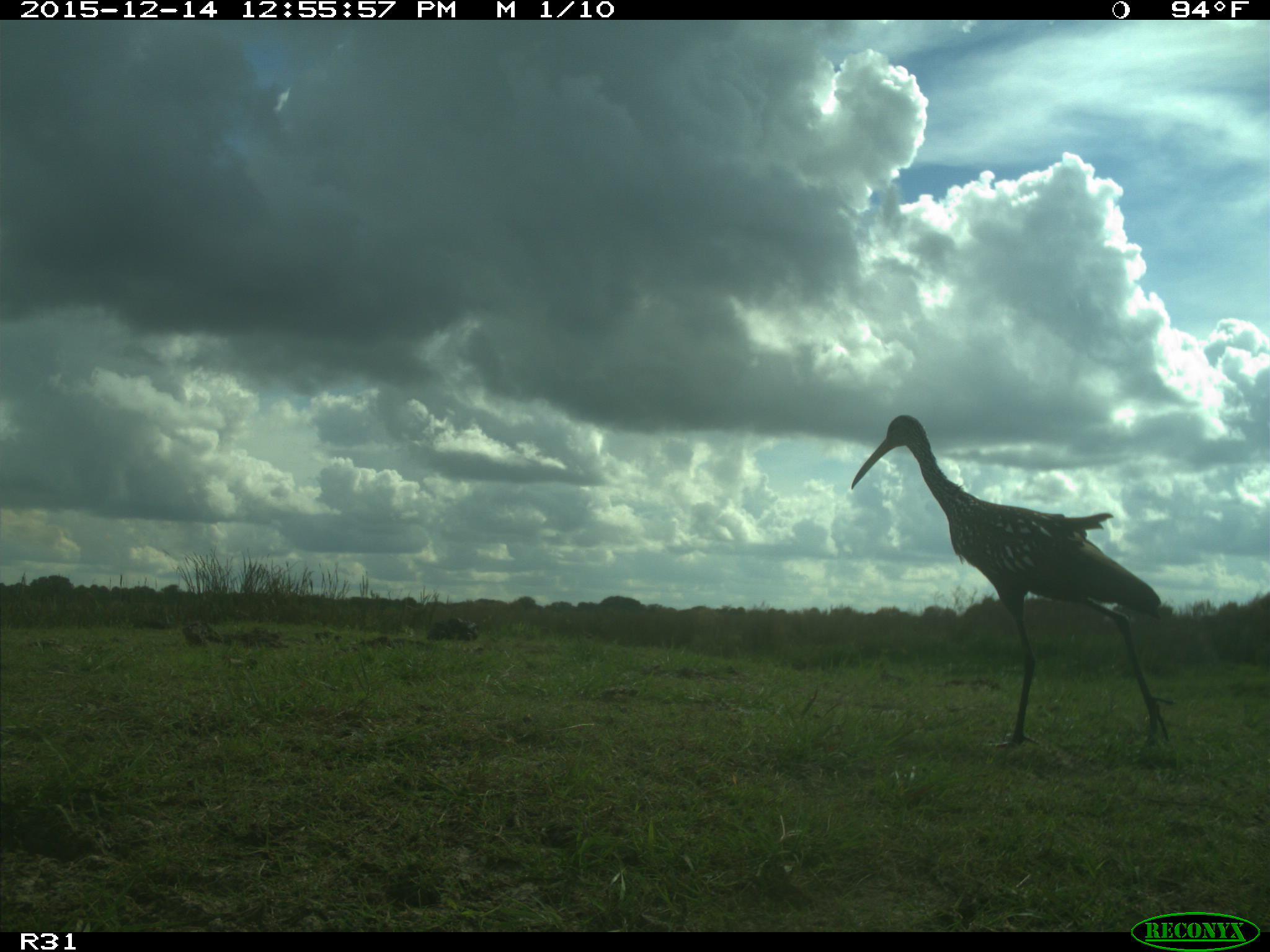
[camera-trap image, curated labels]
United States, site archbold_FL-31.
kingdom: Animalia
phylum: Chordata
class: Aves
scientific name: Aves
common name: birds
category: unidentified bird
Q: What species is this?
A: Unidentified bird (birds) (Aves).